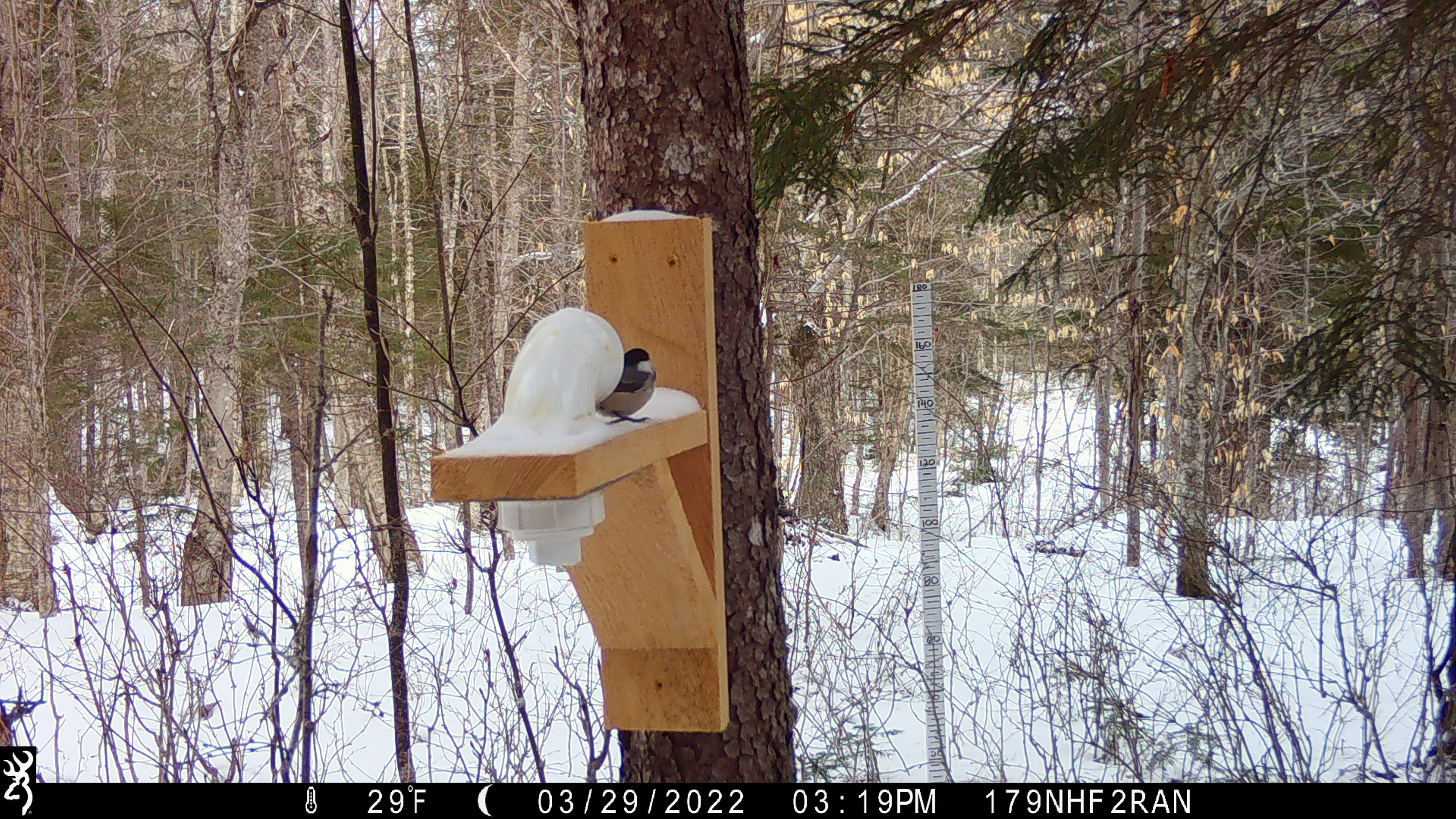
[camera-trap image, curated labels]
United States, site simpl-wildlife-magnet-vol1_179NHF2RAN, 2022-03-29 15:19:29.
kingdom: Animalia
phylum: Chordata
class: Aves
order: Passeriformes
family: Paridae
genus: Poecile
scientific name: Poecile atricapillus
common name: black-capped chickadee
Black-capped chickadee (Poecile atricapillus).